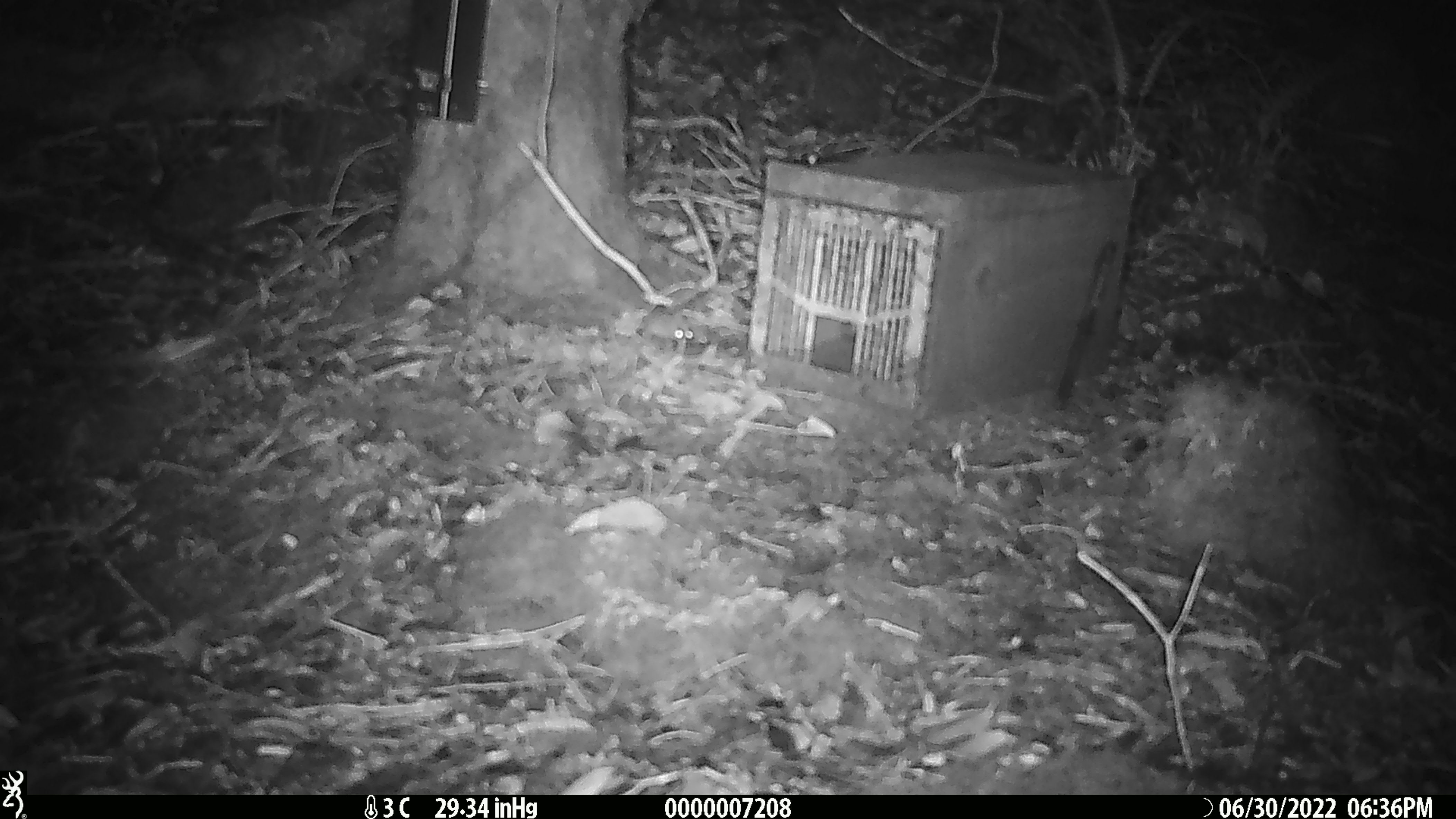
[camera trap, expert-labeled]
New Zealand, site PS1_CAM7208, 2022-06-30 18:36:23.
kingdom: Animalia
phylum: Chordata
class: Mammalia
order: Rodentia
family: Muridae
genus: Mus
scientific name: Mus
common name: mouse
Mouse (Mus).